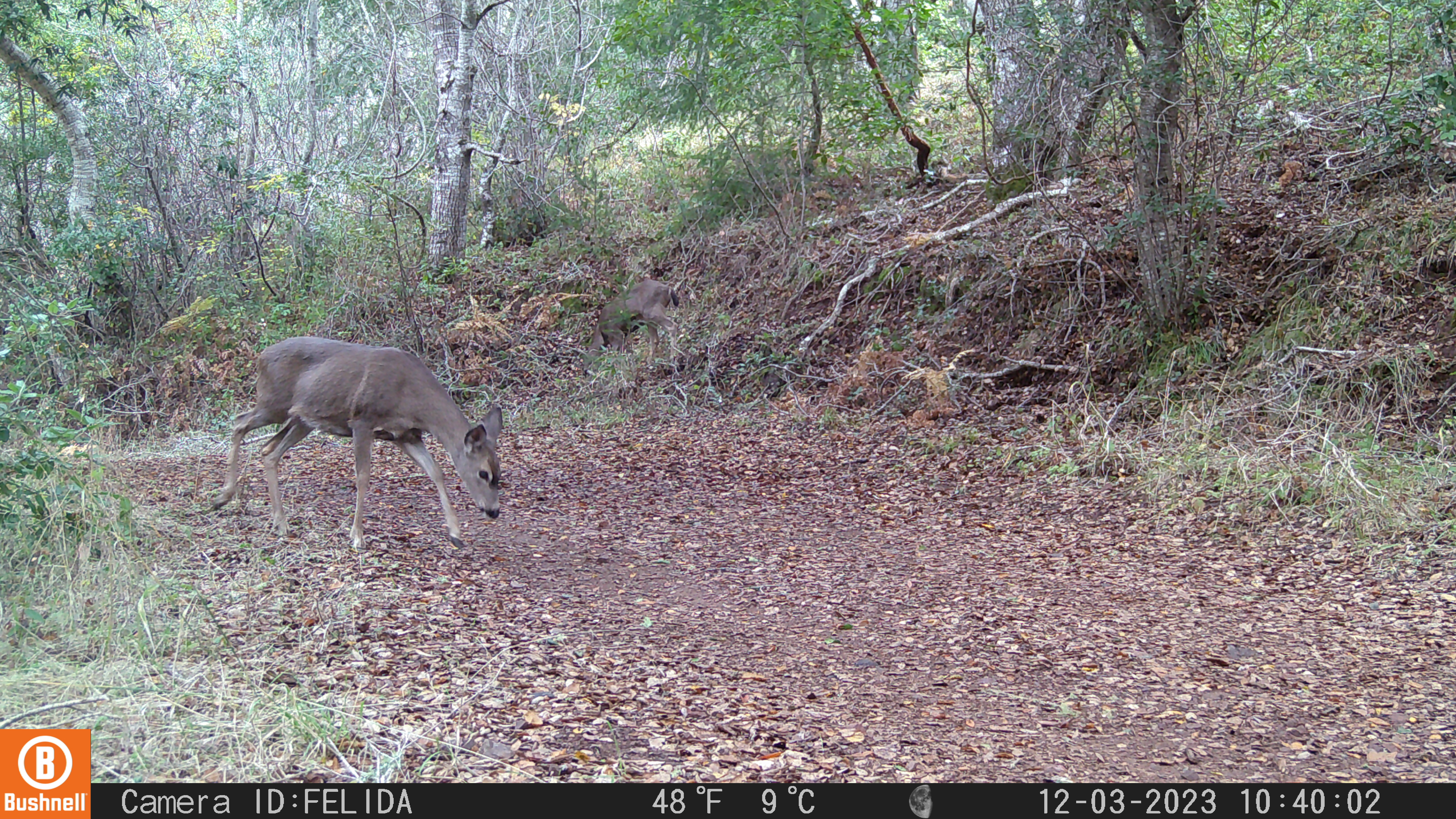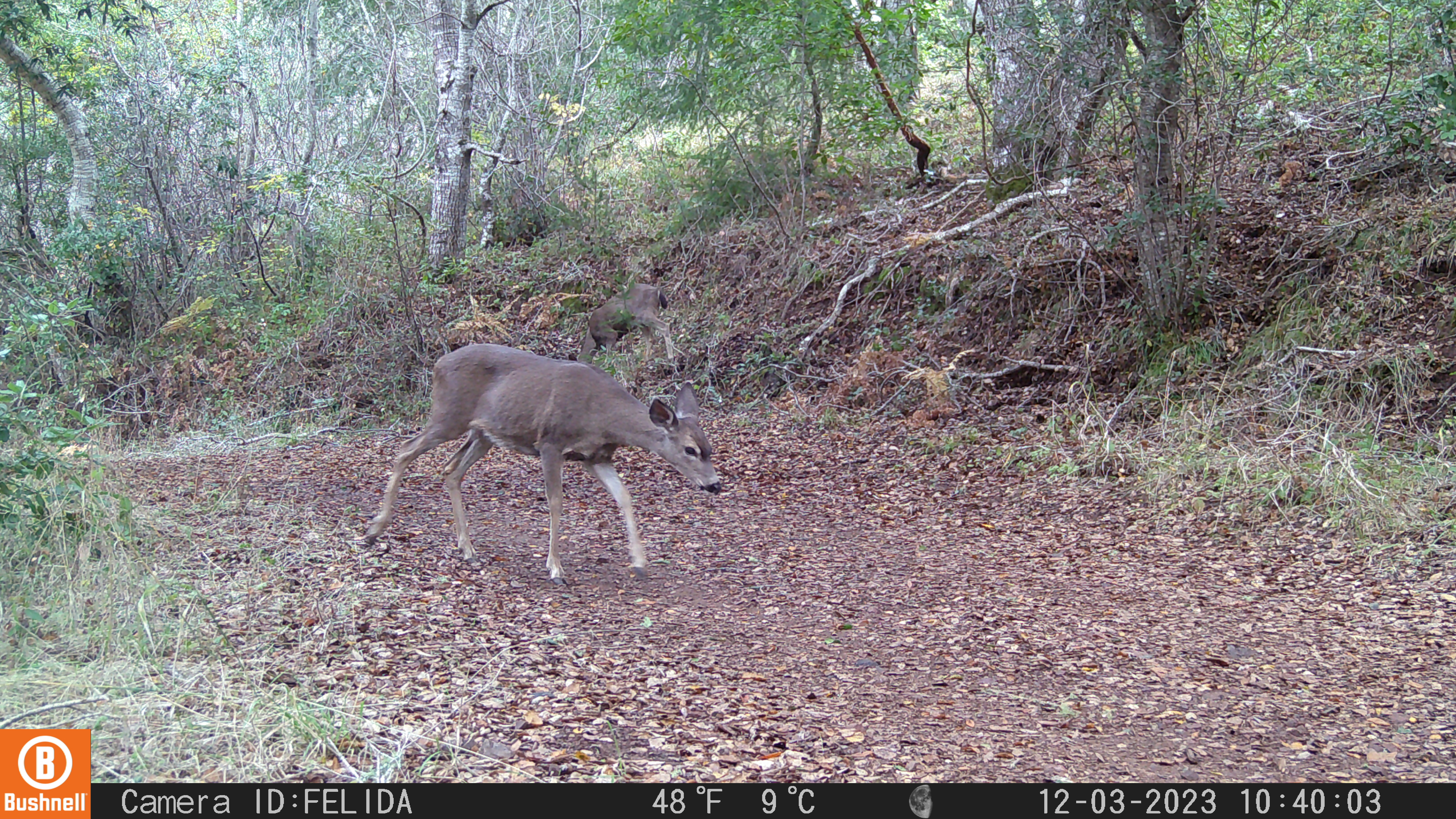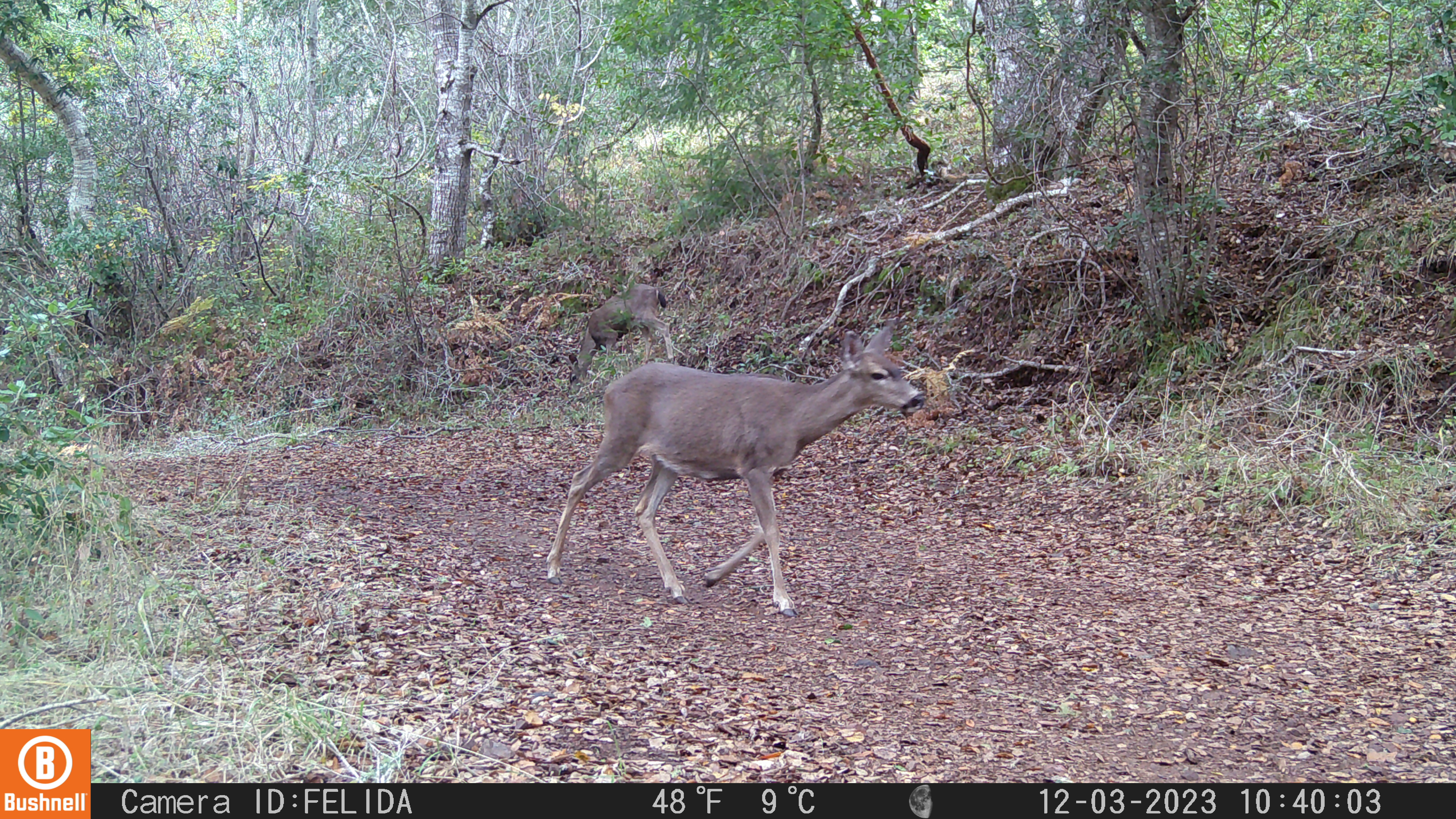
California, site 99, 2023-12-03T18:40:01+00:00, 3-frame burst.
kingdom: Animalia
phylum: Chordata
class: Mammalia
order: Artiodactyla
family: Cervidae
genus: Odocoileus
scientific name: Odocoileus hemionus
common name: mule deer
Mule deer (Odocoileus hemionus).